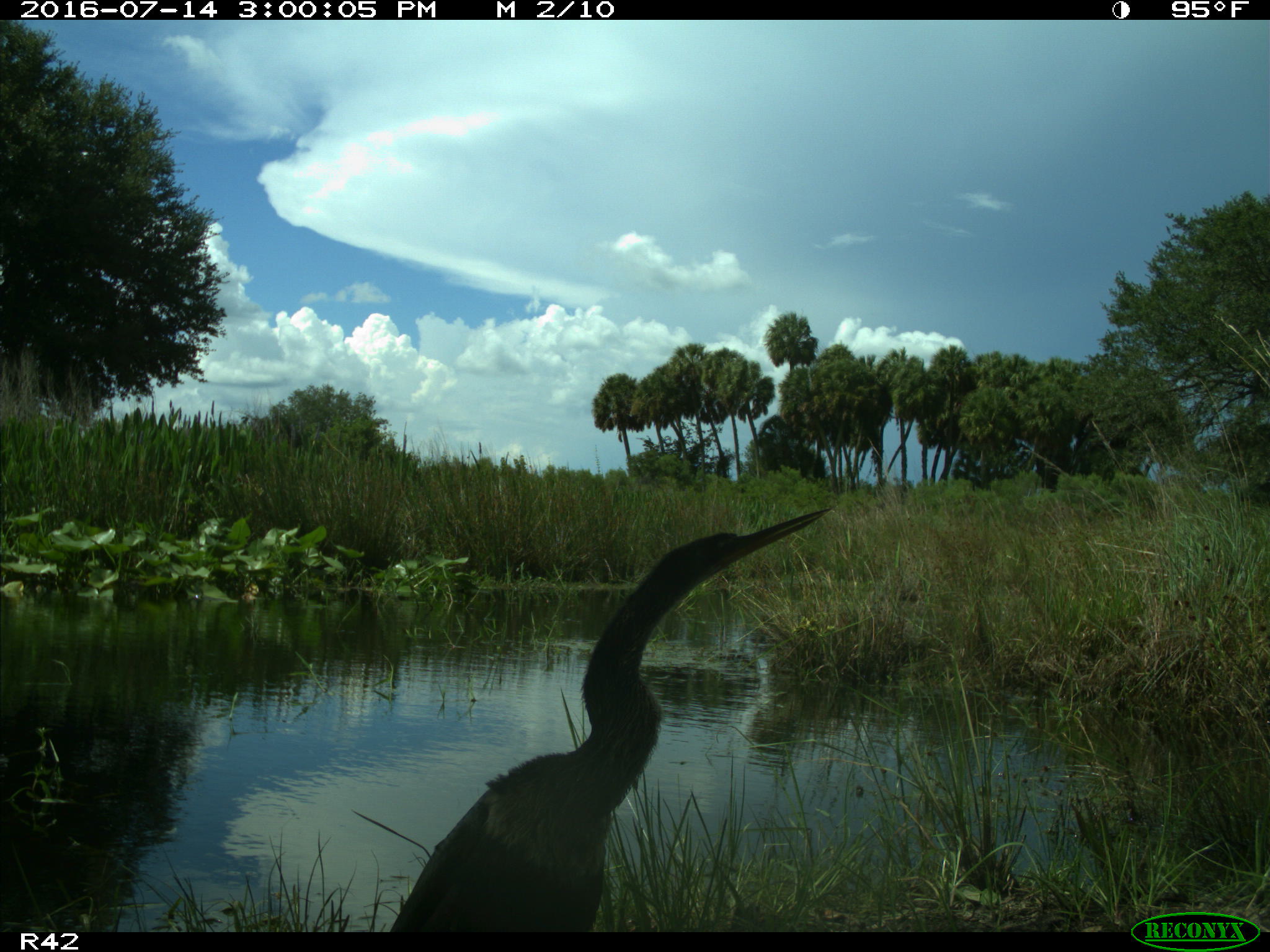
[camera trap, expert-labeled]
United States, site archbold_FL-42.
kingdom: Animalia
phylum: Chordata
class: Aves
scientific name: Aves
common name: birds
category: unidentified bird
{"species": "unidentified bird (birds) (Aves)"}